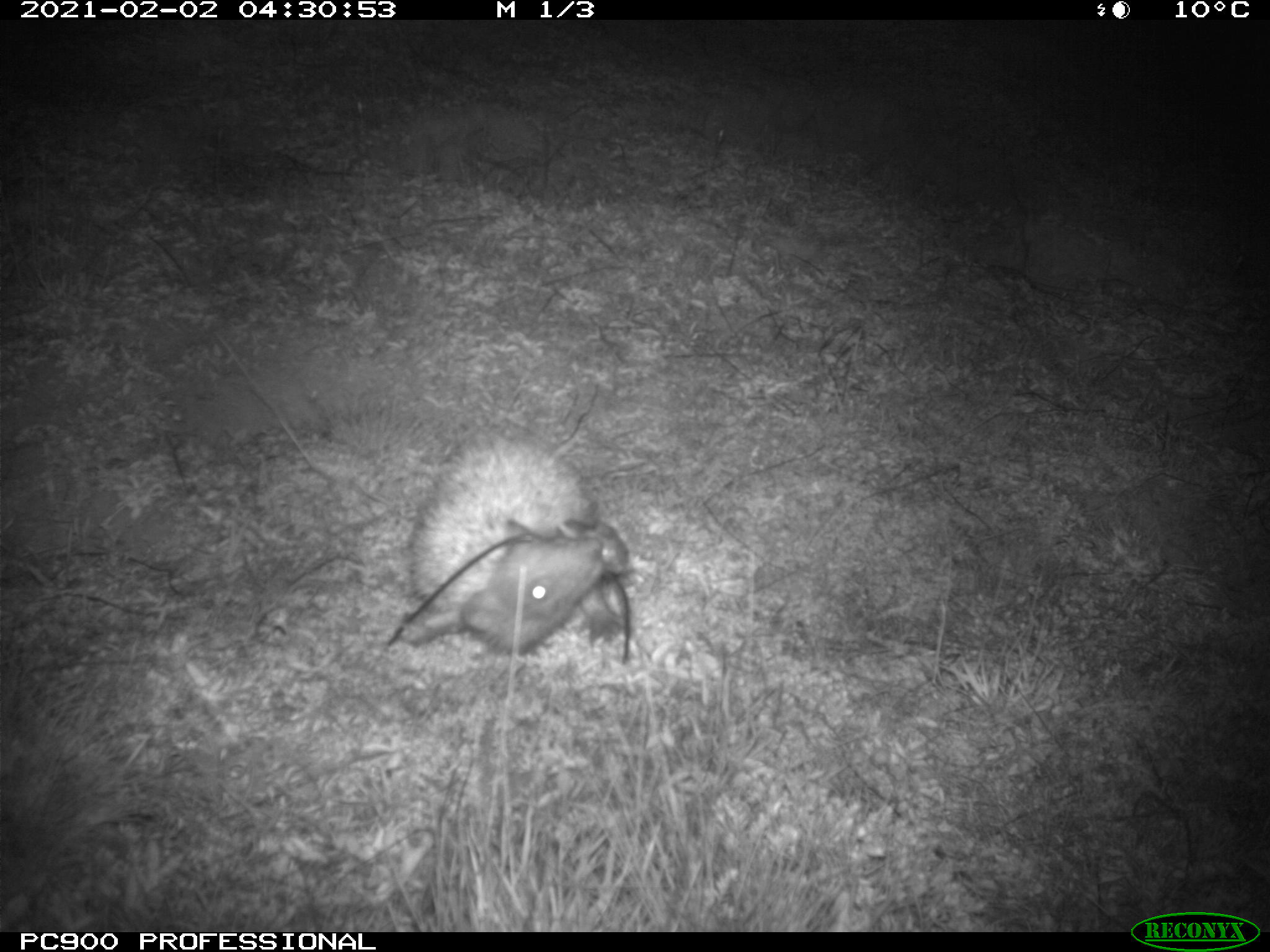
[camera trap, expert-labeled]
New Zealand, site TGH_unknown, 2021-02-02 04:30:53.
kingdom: Animalia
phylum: Chordata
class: Mammalia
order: Eulipotyphla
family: Erinaceidae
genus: Erinaceus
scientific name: Erinaceus europaeus europaeus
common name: european hedgehog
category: hedgehog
Hedgehog (european hedgehog) (Erinaceus europaeus europaeus).